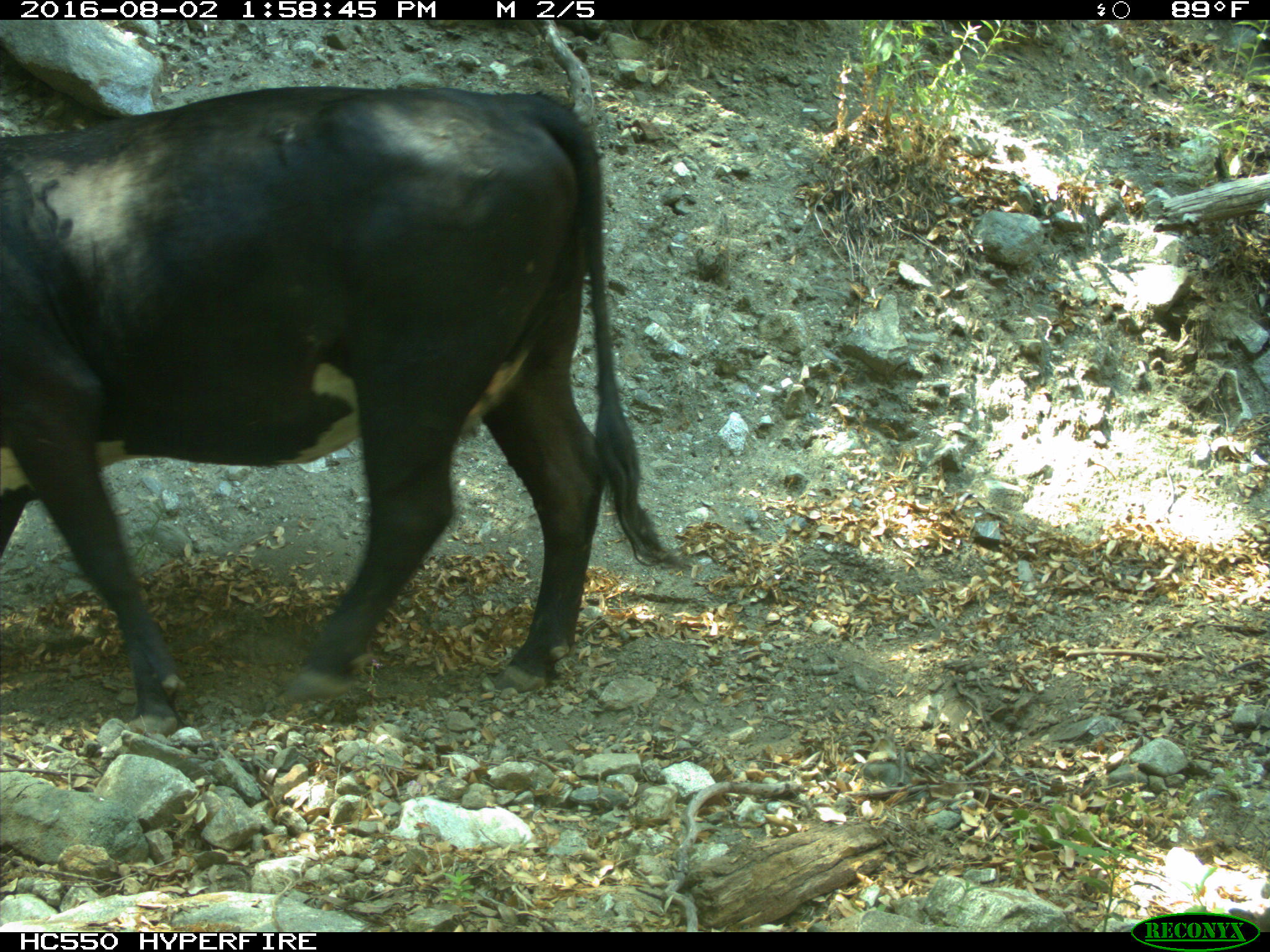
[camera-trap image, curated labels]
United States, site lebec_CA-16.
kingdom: Animalia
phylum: Chordata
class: Mammalia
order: Artiodactyla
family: Bovidae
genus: Bos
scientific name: Bos taurus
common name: domestic cow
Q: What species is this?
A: Bos taurus (domestic cow).